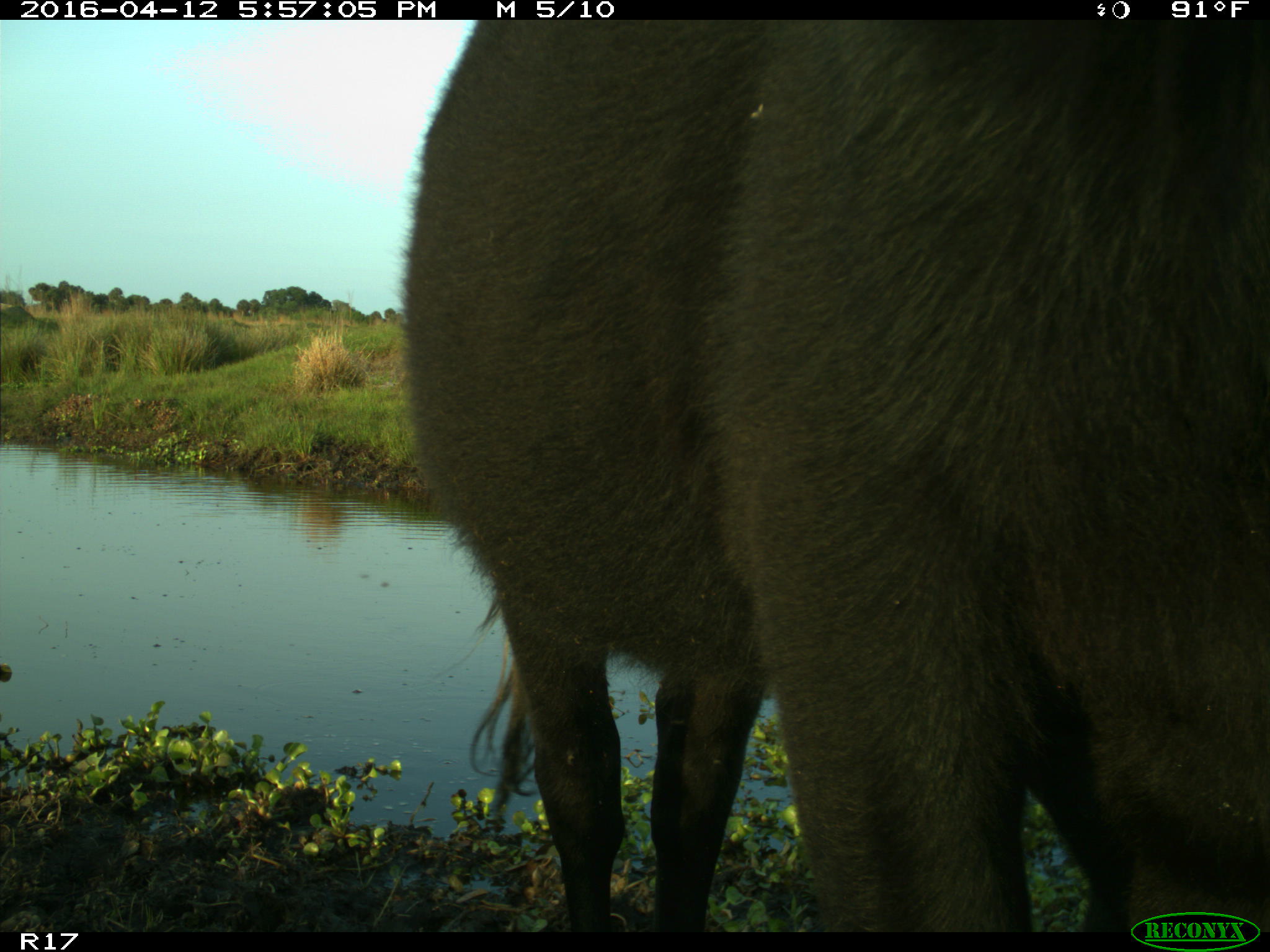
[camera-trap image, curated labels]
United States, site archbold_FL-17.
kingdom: Animalia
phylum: Chordata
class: Mammalia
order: Artiodactyla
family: Bovidae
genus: Bos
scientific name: Bos taurus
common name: domestic cow